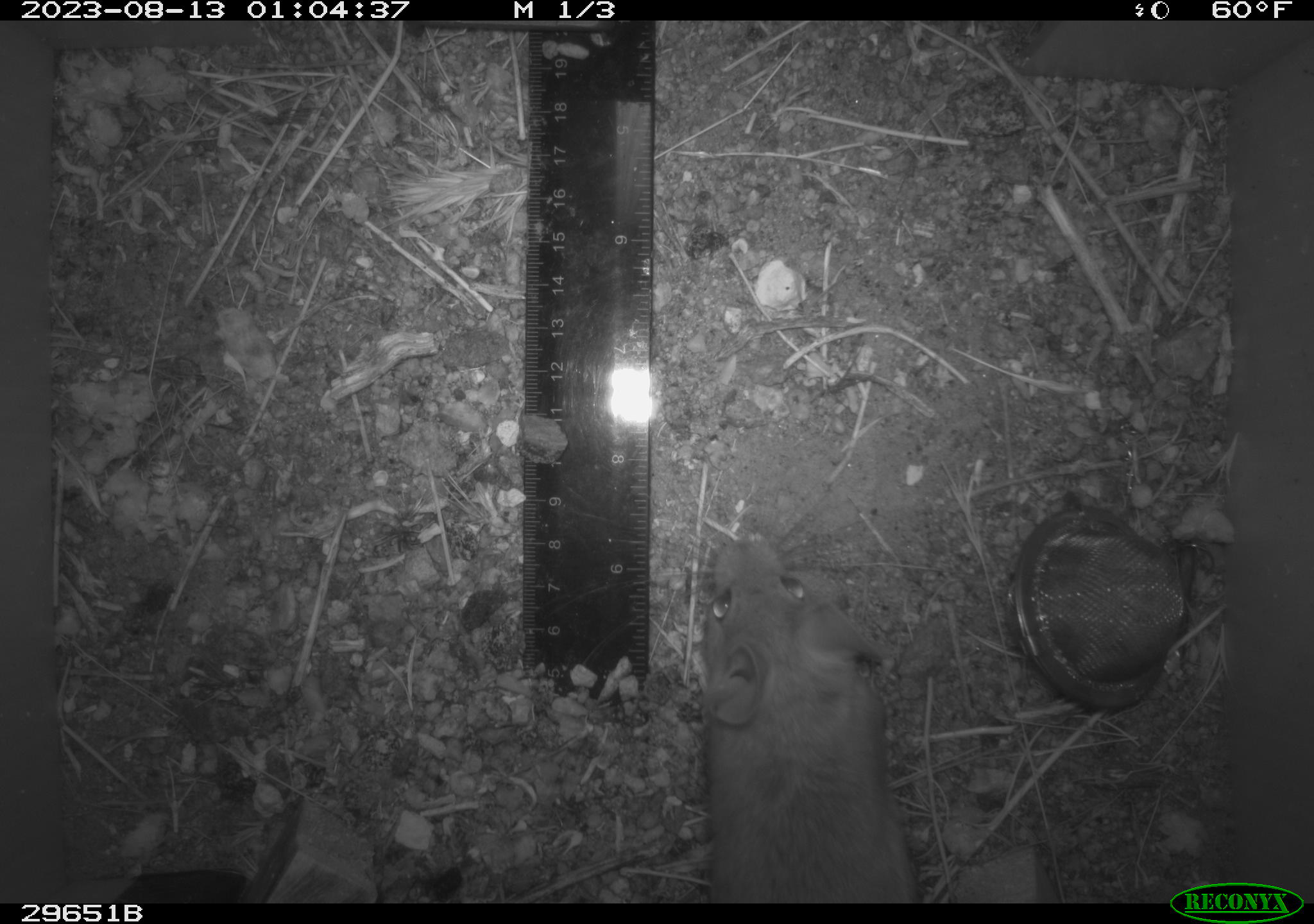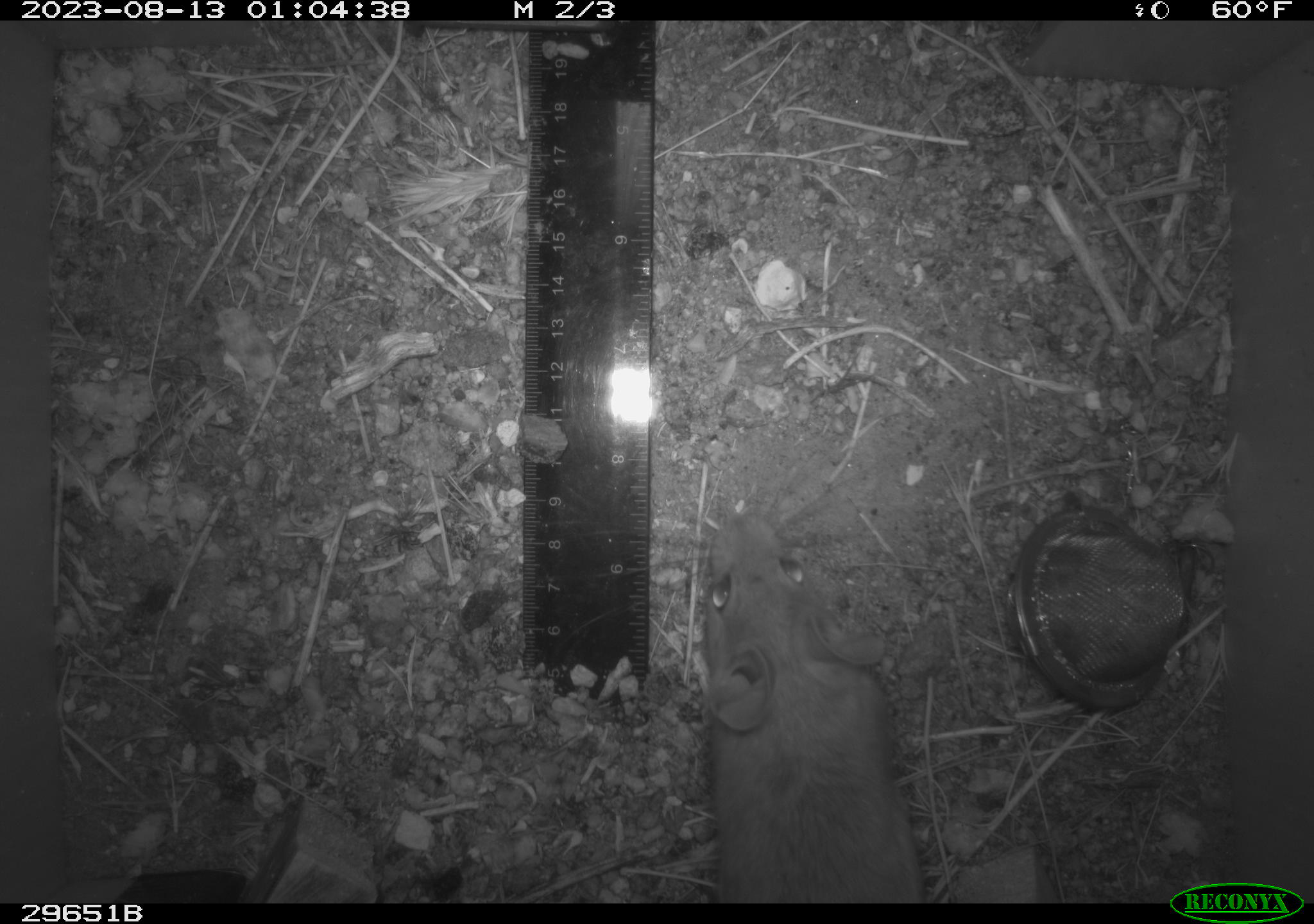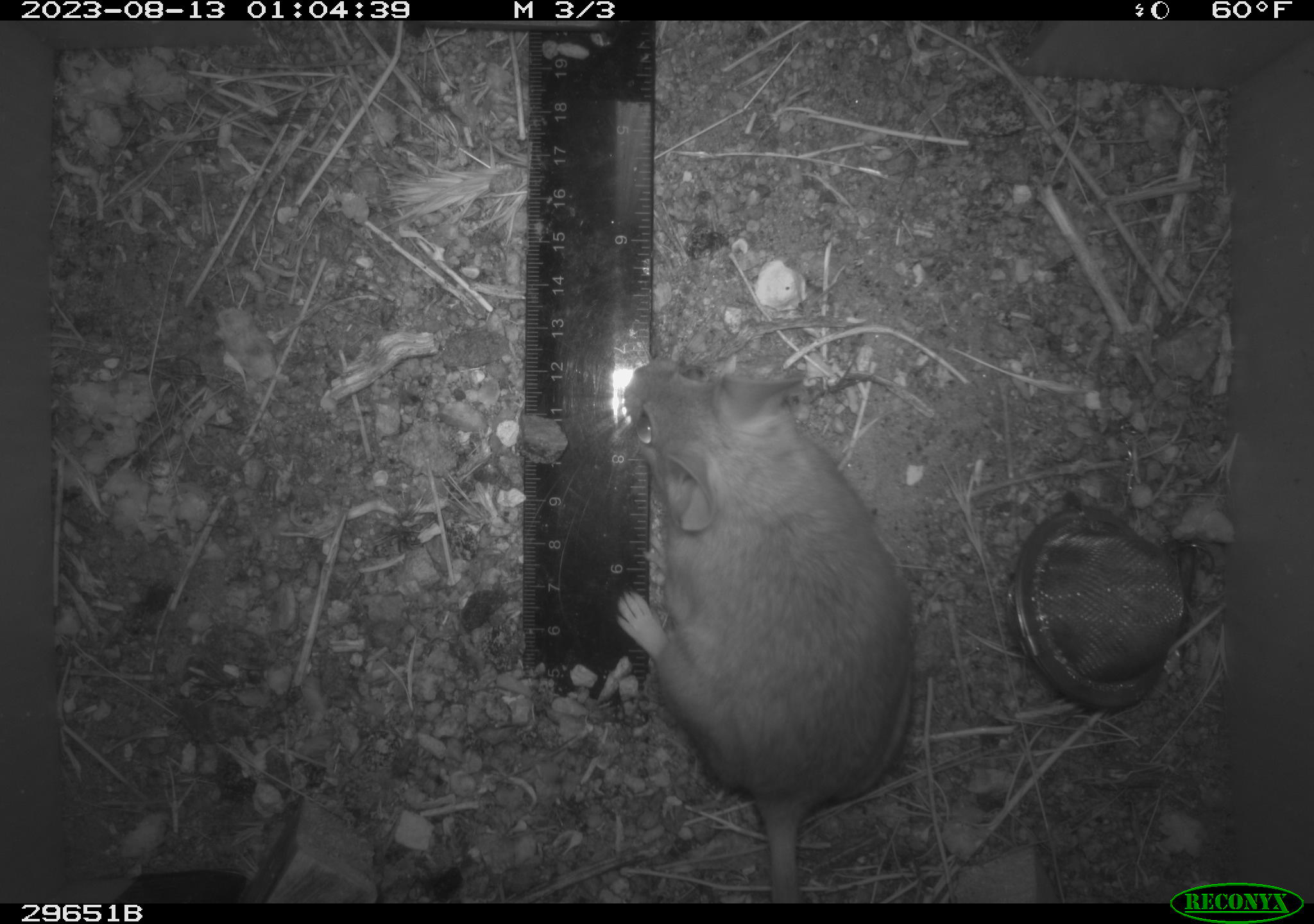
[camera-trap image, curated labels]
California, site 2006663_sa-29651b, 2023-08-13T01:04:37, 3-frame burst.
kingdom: Animalia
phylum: Chordata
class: Mammalia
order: Rodentia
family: Cricetidae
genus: Neotoma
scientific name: Neotoma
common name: pack rat or woodrat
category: neotoma species